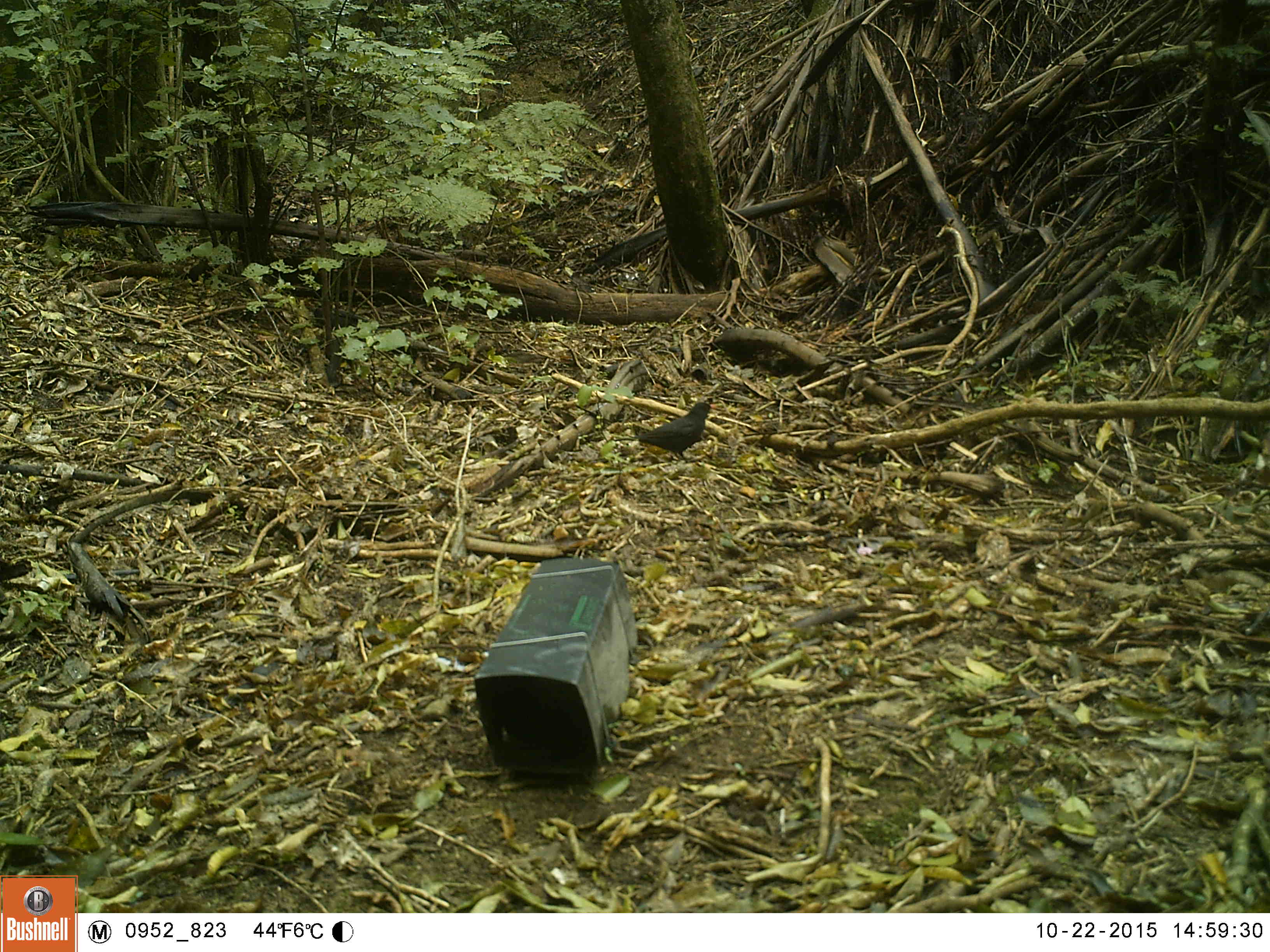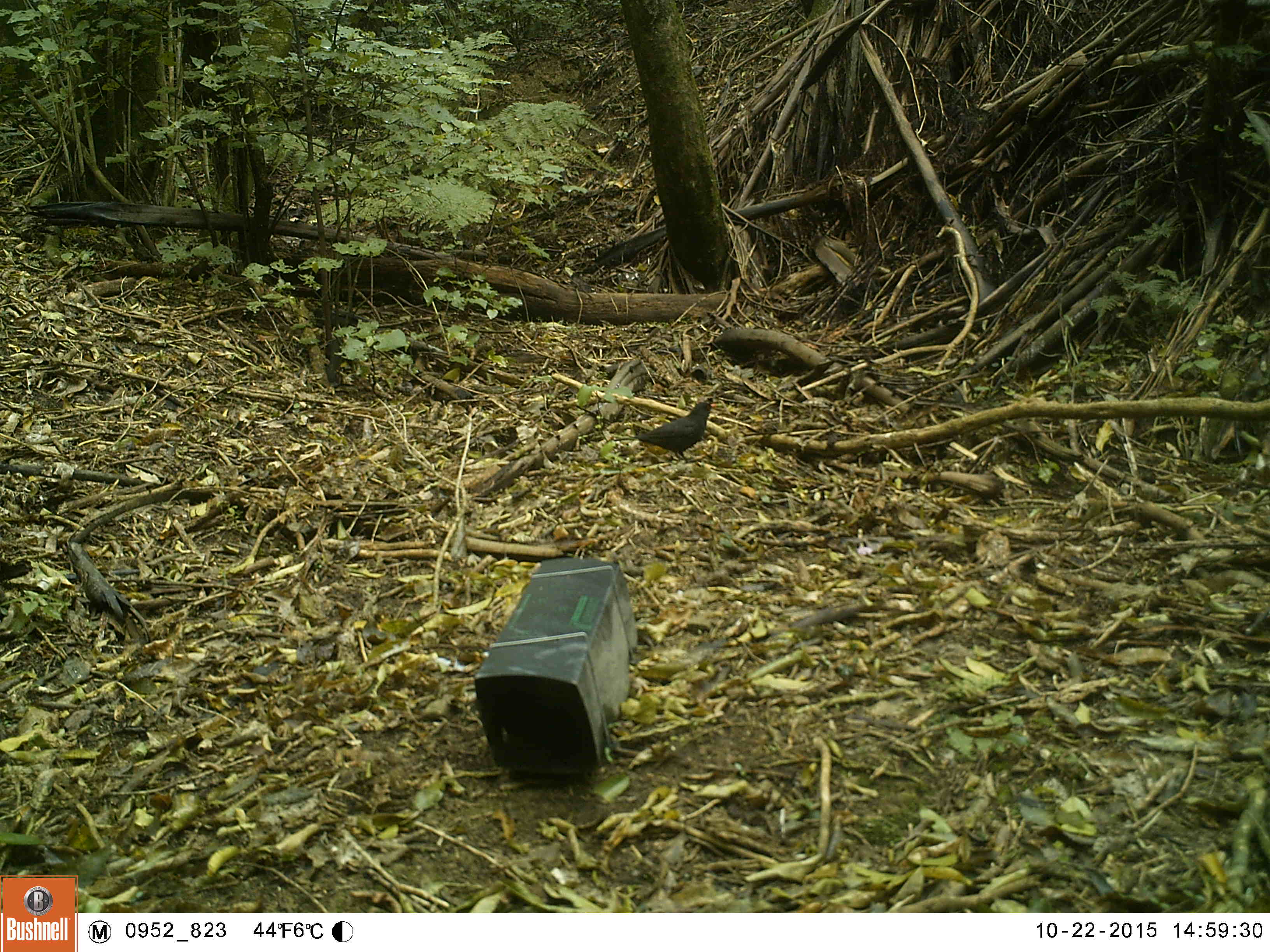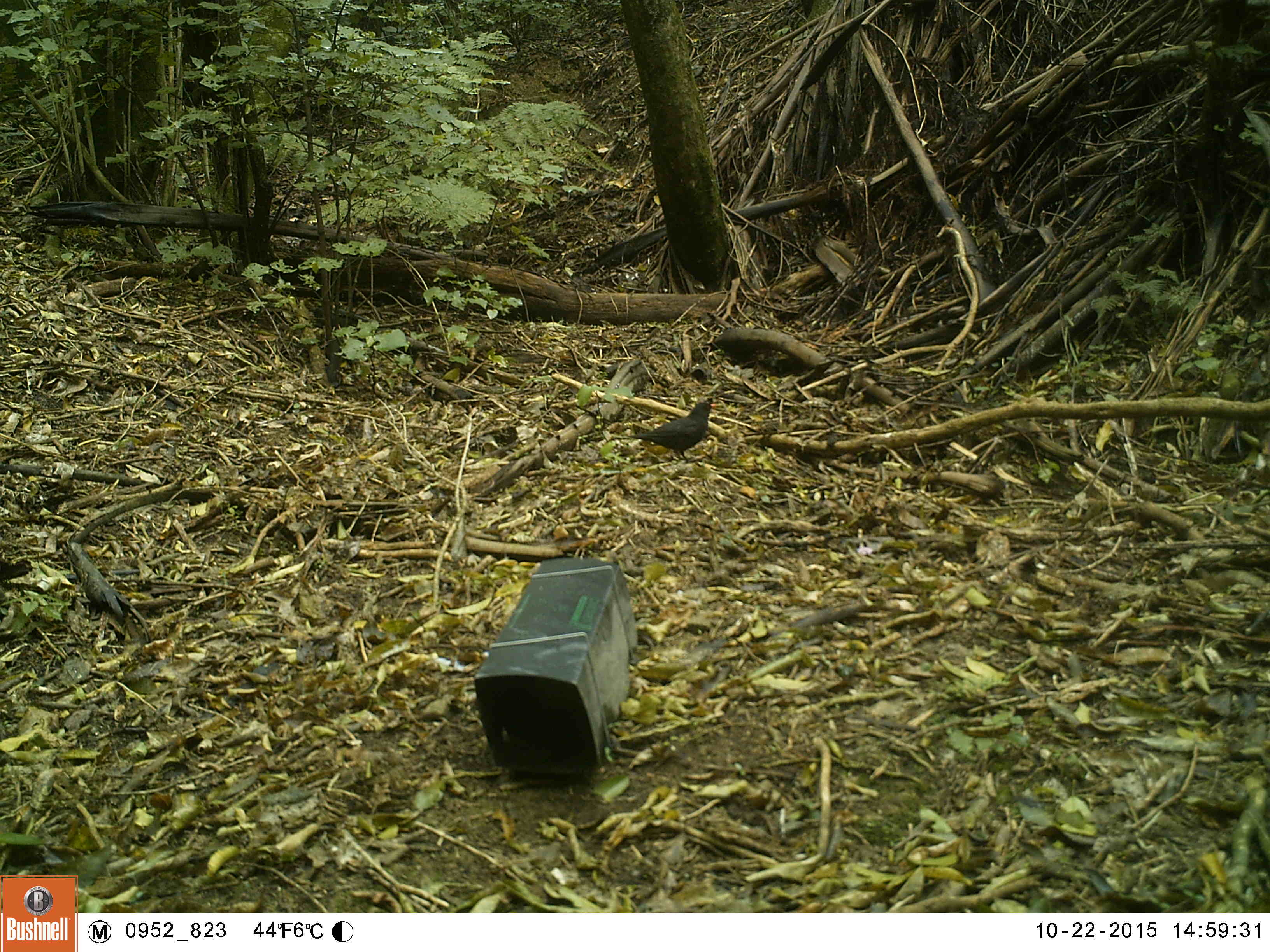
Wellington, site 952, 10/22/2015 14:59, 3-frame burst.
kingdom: Animalia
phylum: Chordata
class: Aves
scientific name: Aves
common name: bird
Bird (Aves).